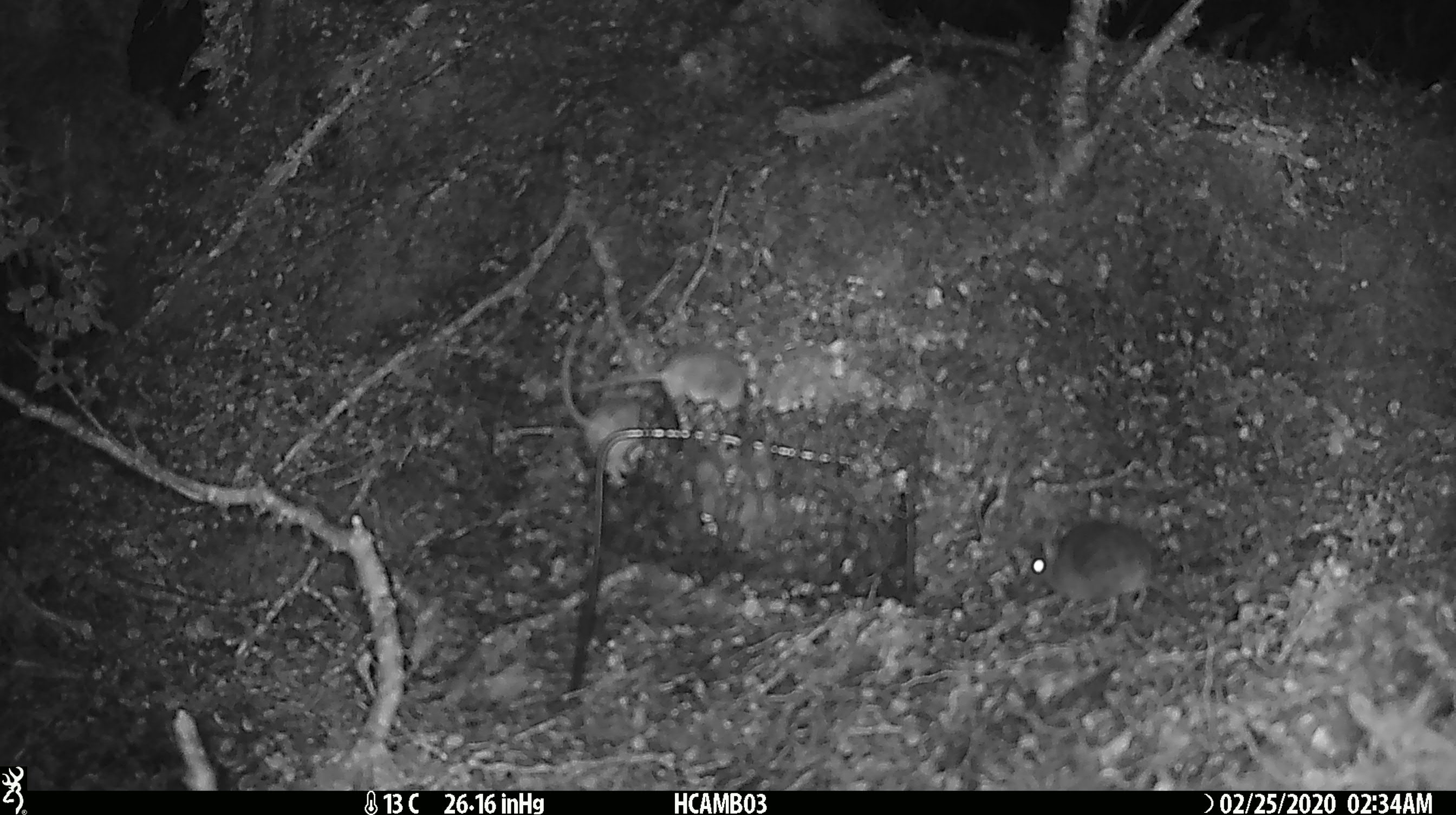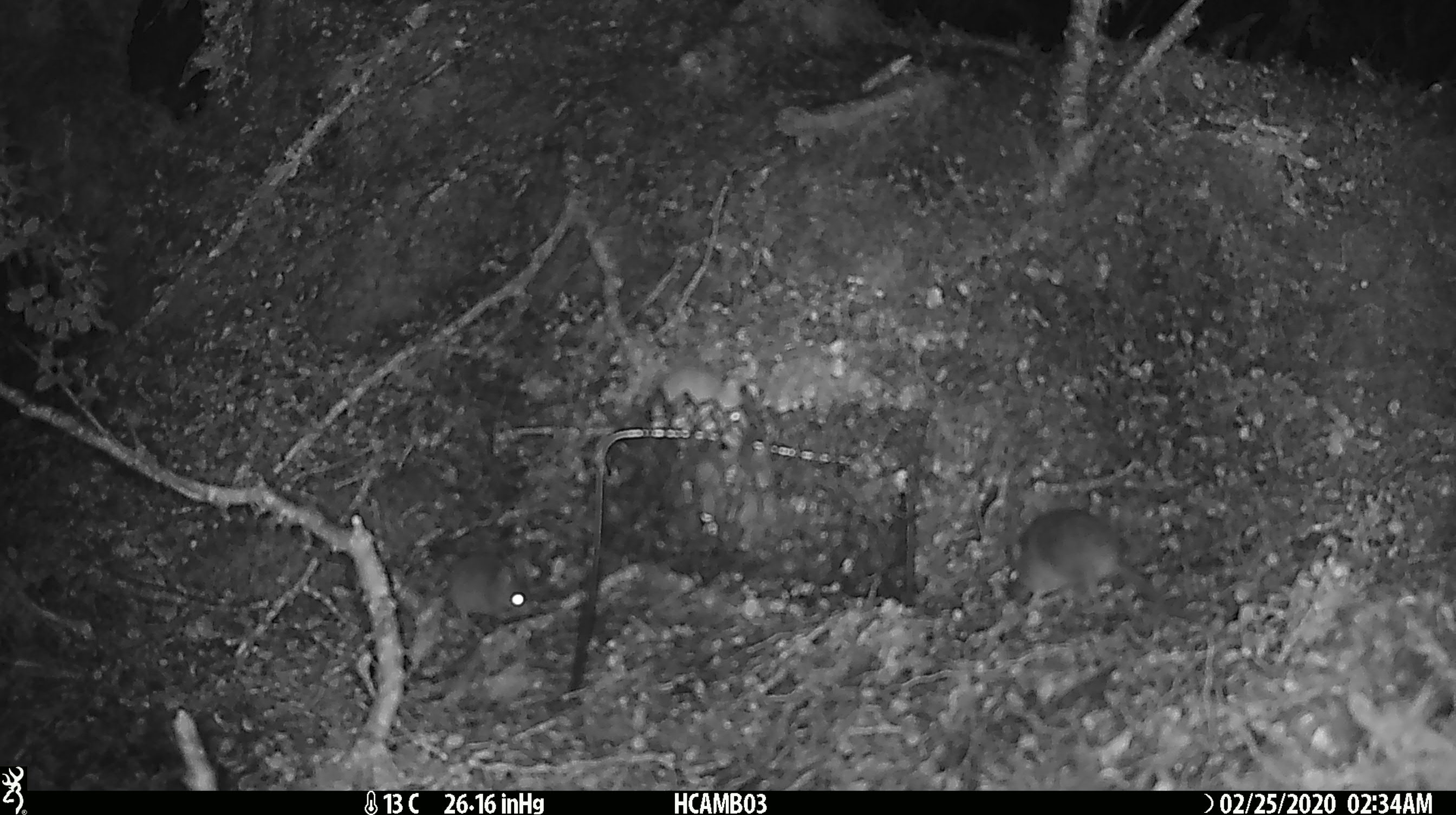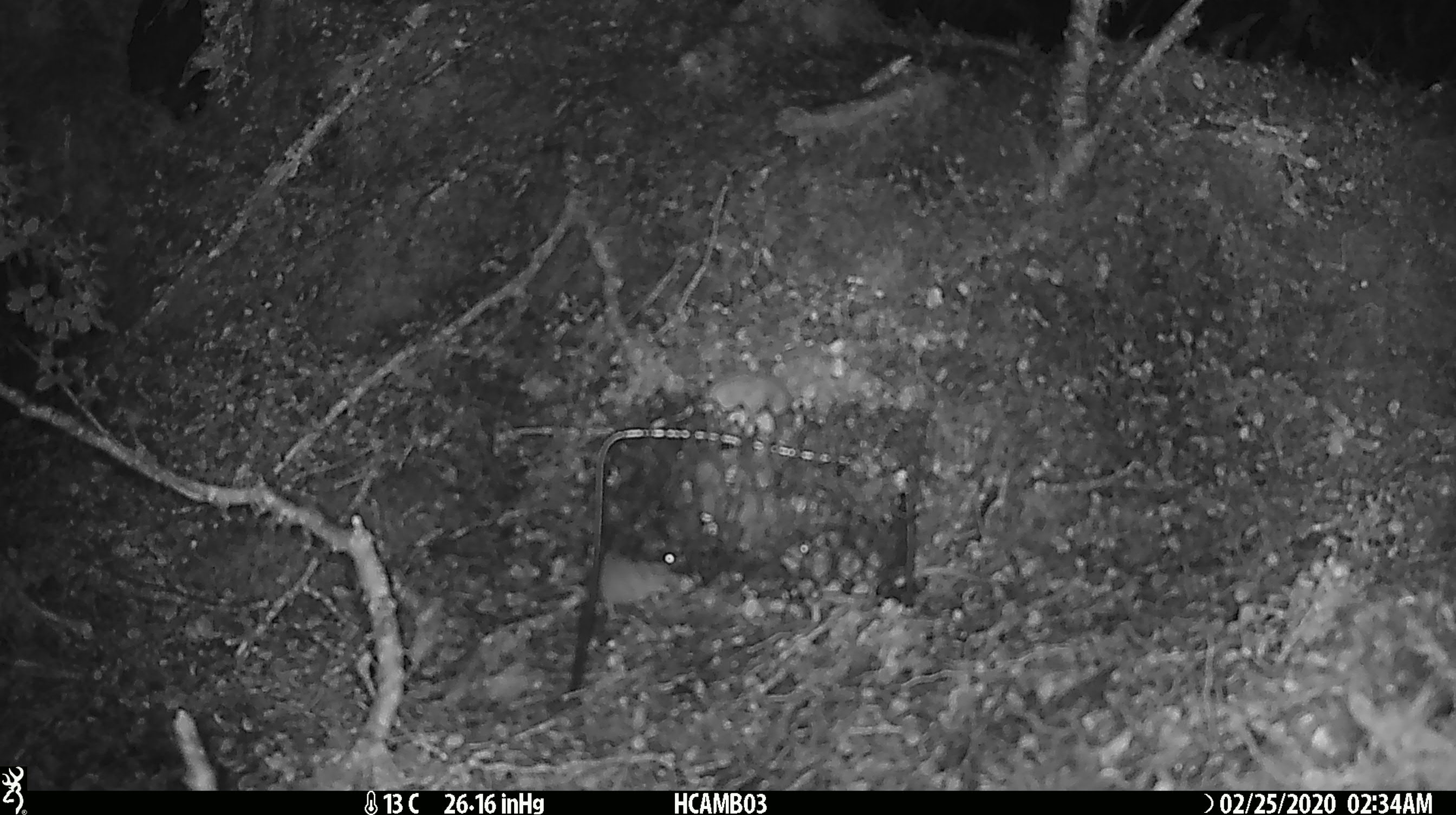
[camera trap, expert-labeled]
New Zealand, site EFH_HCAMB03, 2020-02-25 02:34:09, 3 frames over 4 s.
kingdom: Animalia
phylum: Chordata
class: Mammalia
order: Rodentia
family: Muridae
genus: Mus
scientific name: Mus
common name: mouse